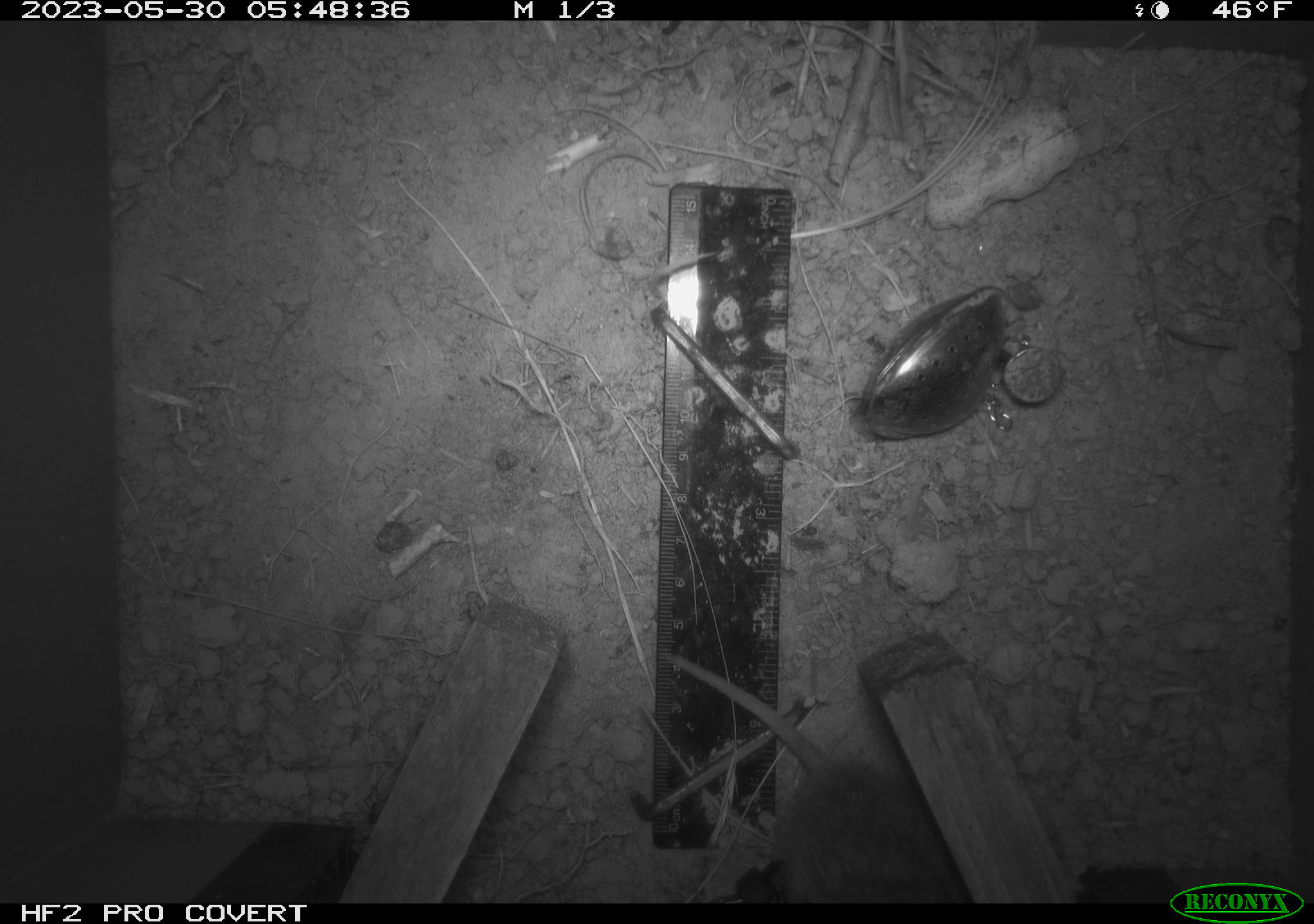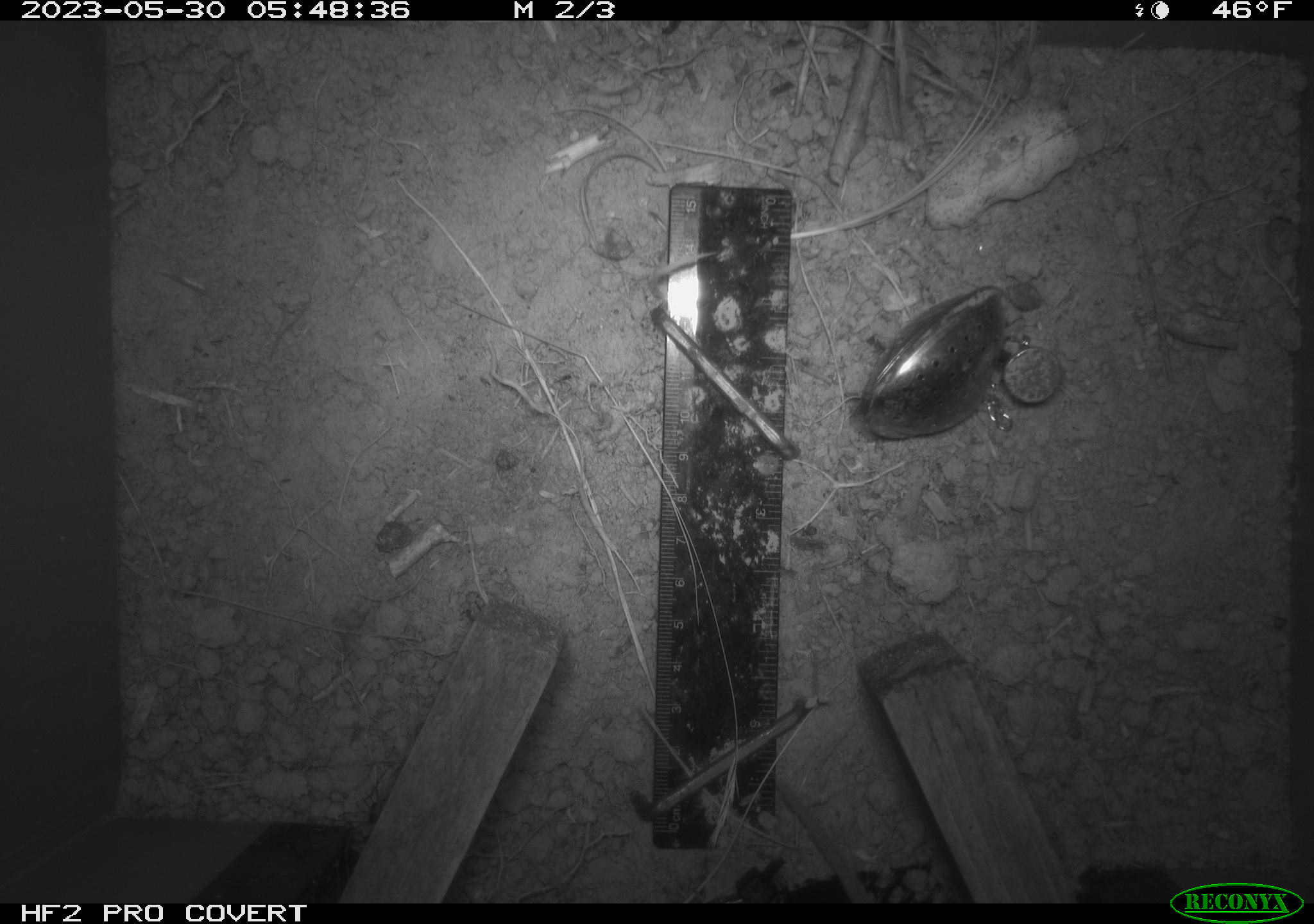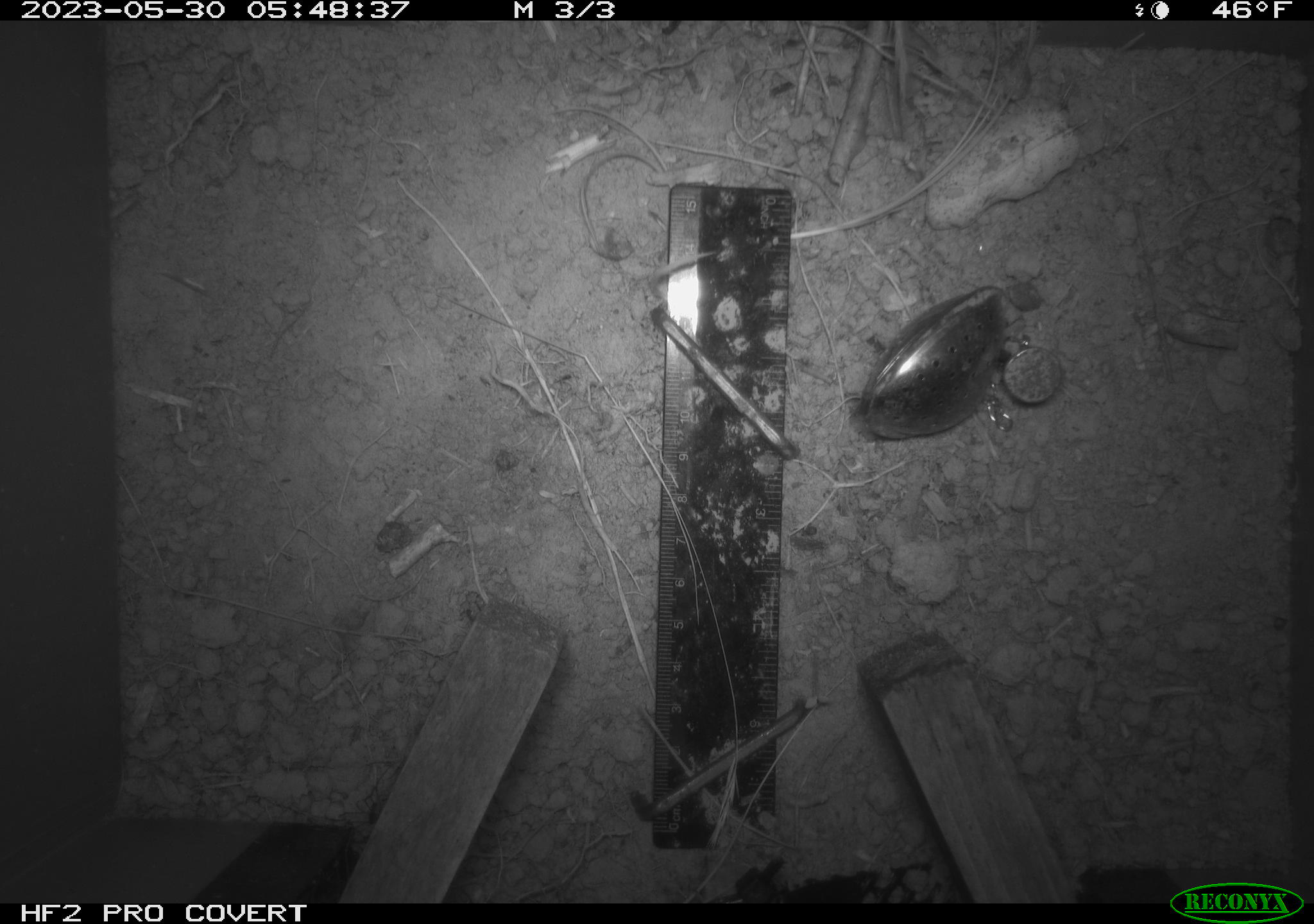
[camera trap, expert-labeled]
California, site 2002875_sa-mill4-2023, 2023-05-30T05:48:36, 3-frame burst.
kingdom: Animalia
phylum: Chordata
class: Mammalia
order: Rodentia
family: Cricetidae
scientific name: Arvicolinae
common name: voles, lemmings, and muskrats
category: arvicolinae subfamily